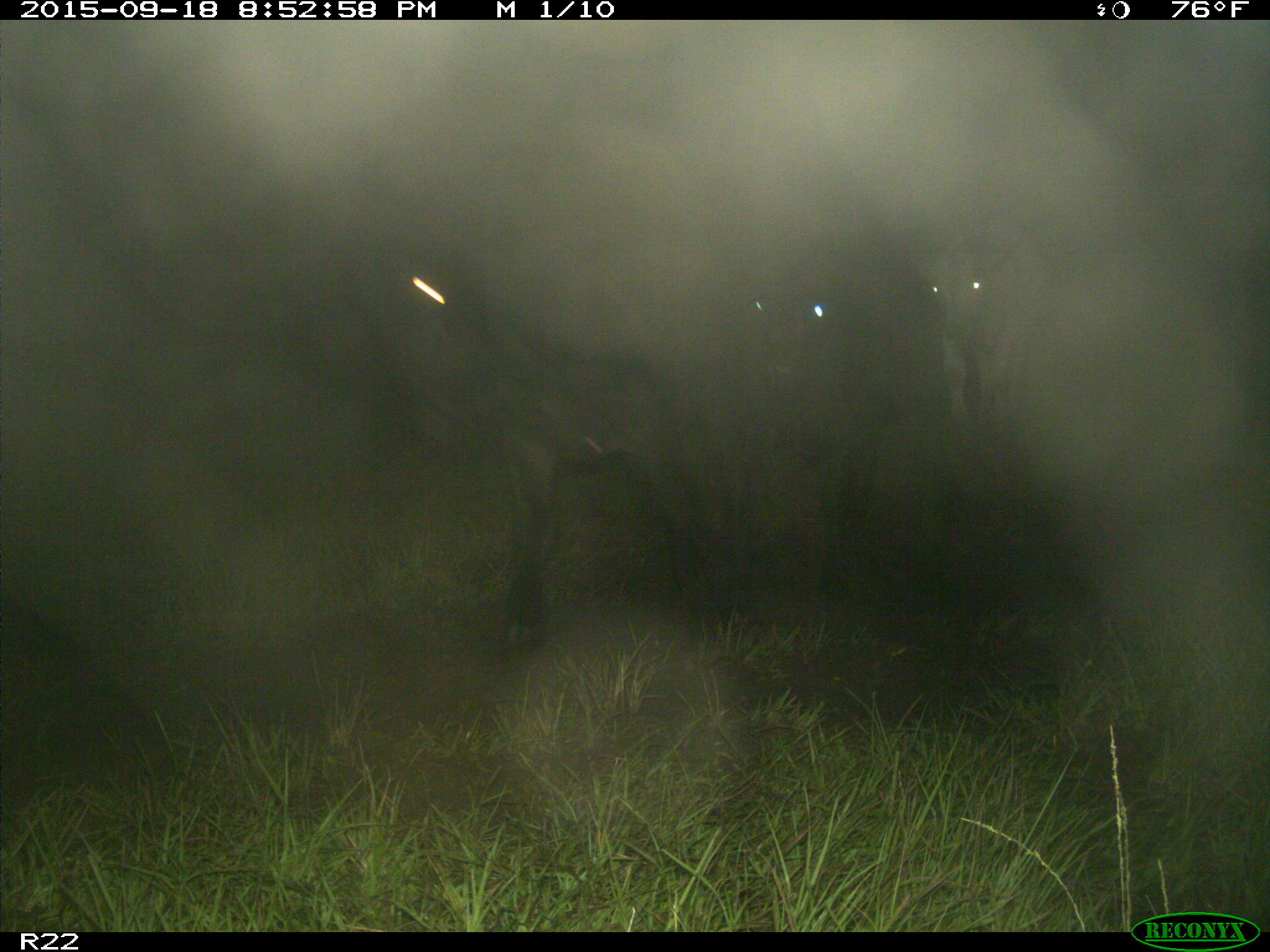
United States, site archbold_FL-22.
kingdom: Animalia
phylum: Chordata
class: Mammalia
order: Artiodactyla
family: Bovidae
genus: Bos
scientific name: Bos taurus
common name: domestic cow